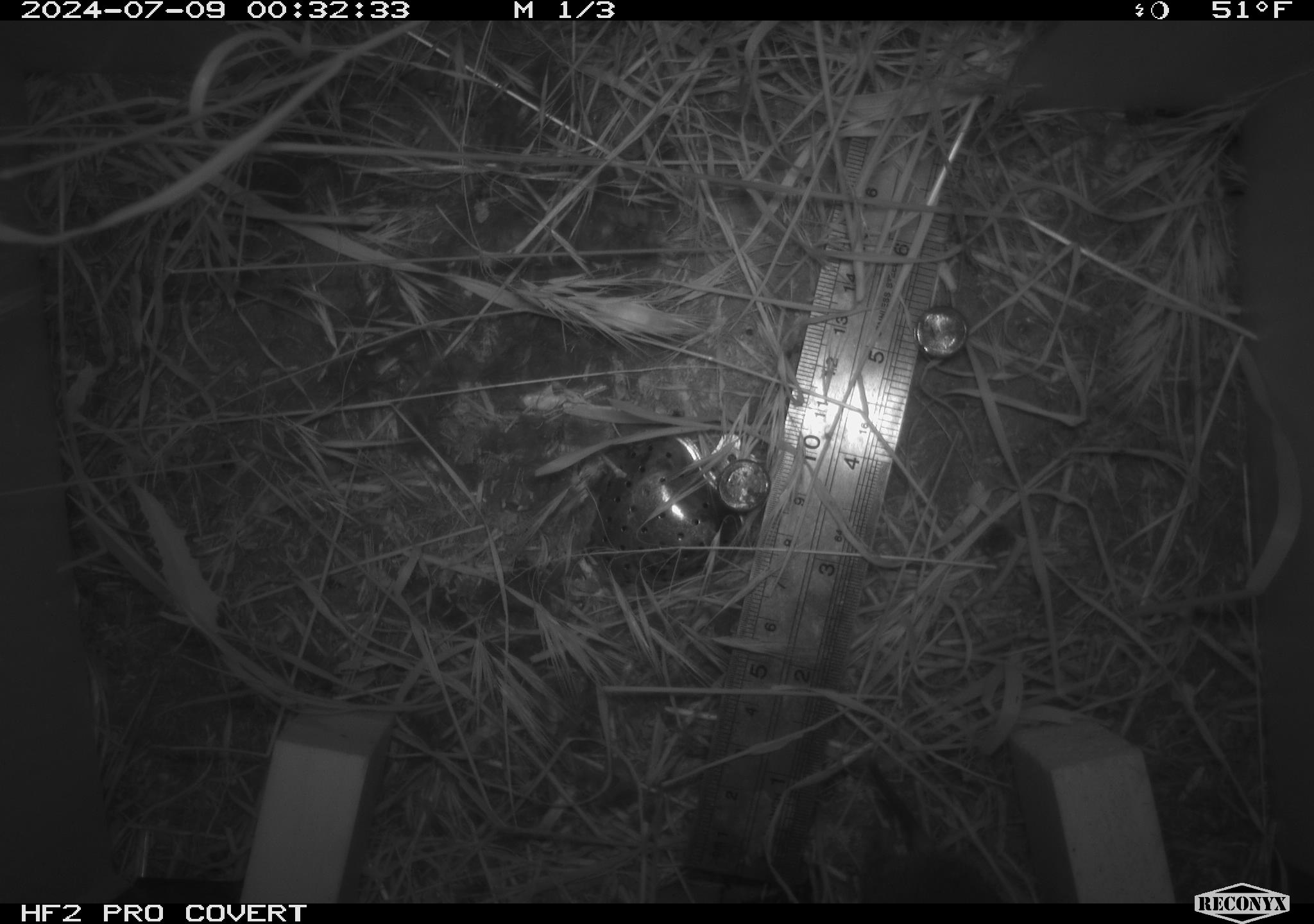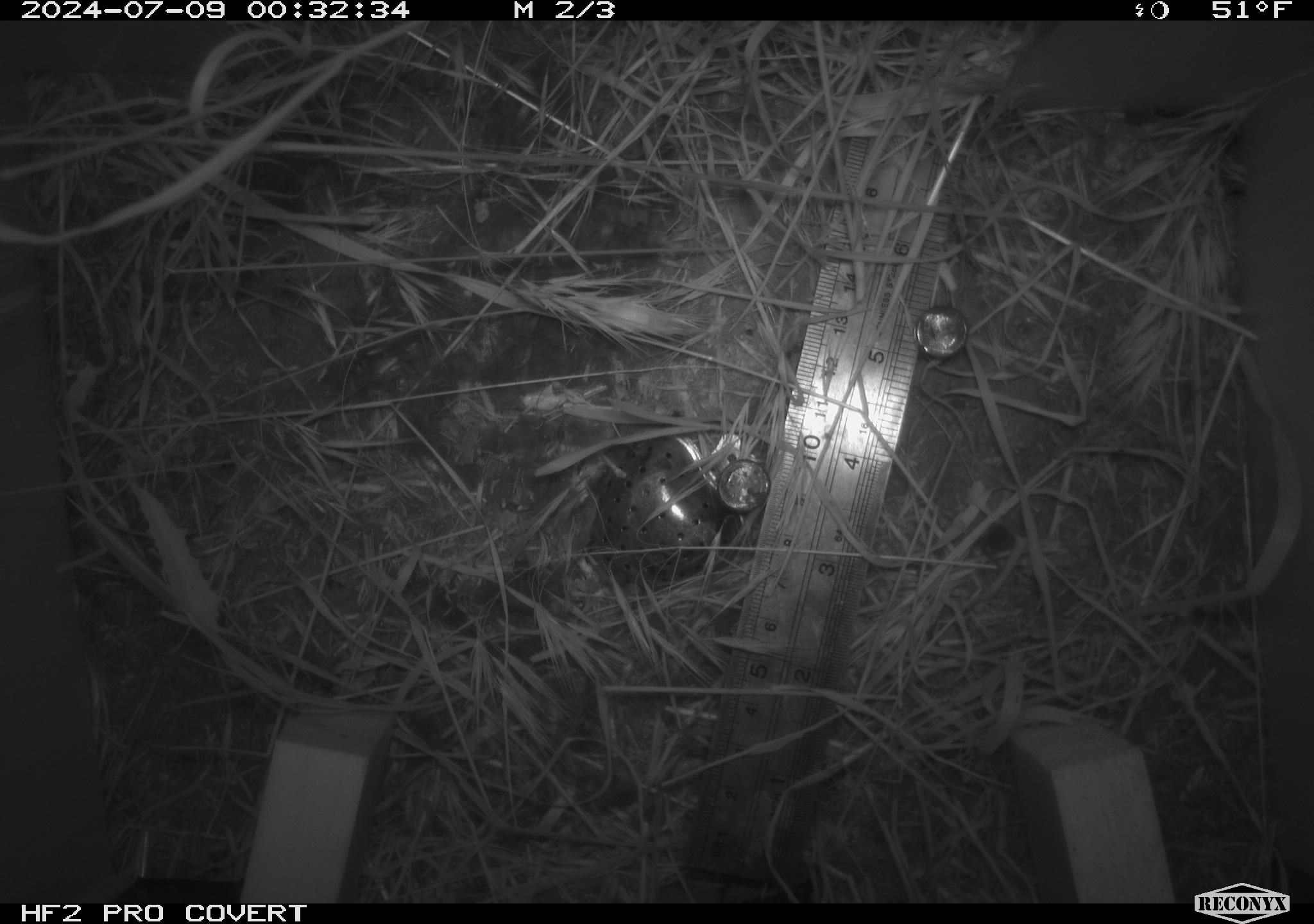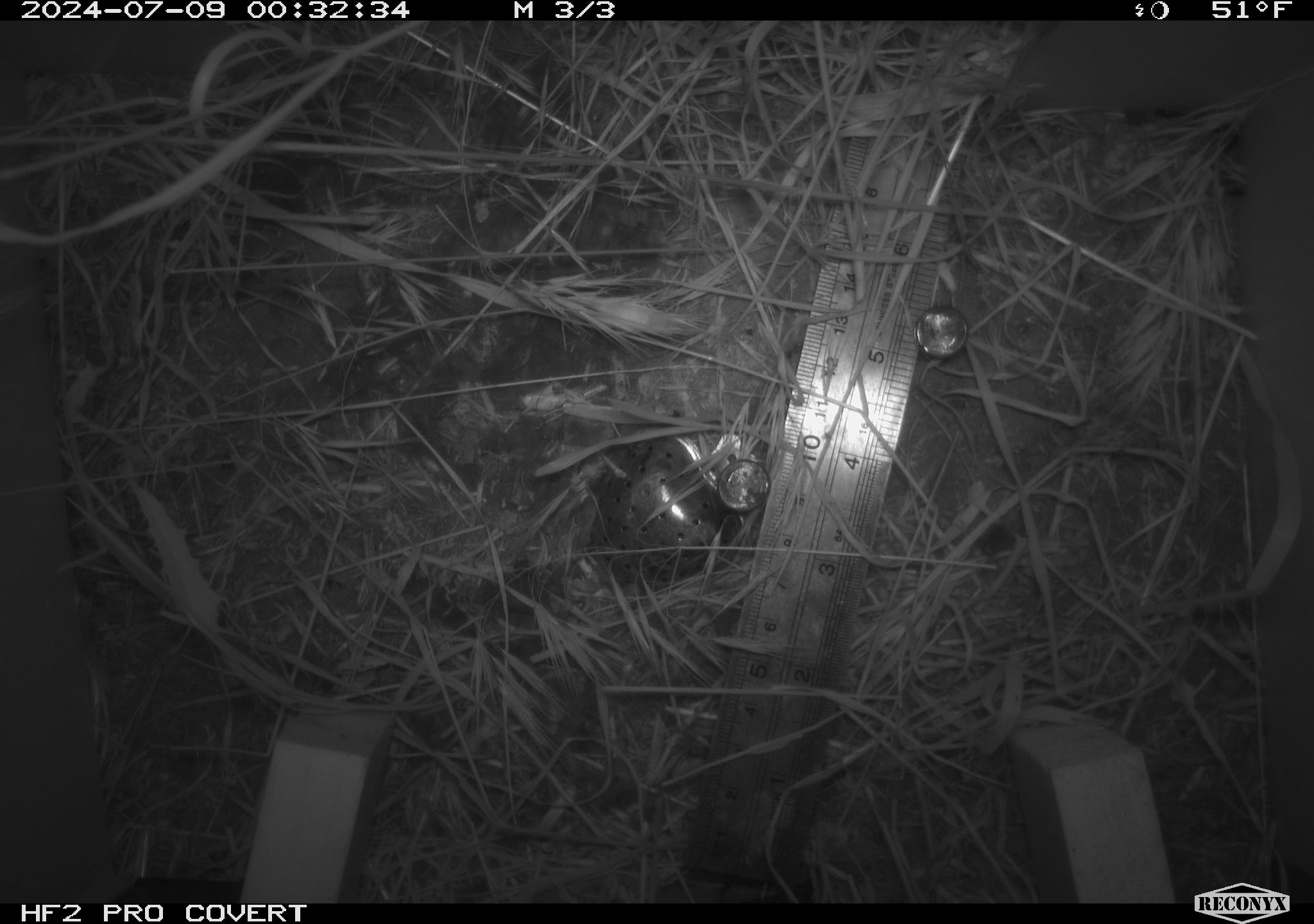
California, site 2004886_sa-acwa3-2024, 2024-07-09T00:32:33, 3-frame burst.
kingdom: Animalia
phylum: Chordata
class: Mammalia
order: Rodentia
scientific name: Rodentia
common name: mouse species